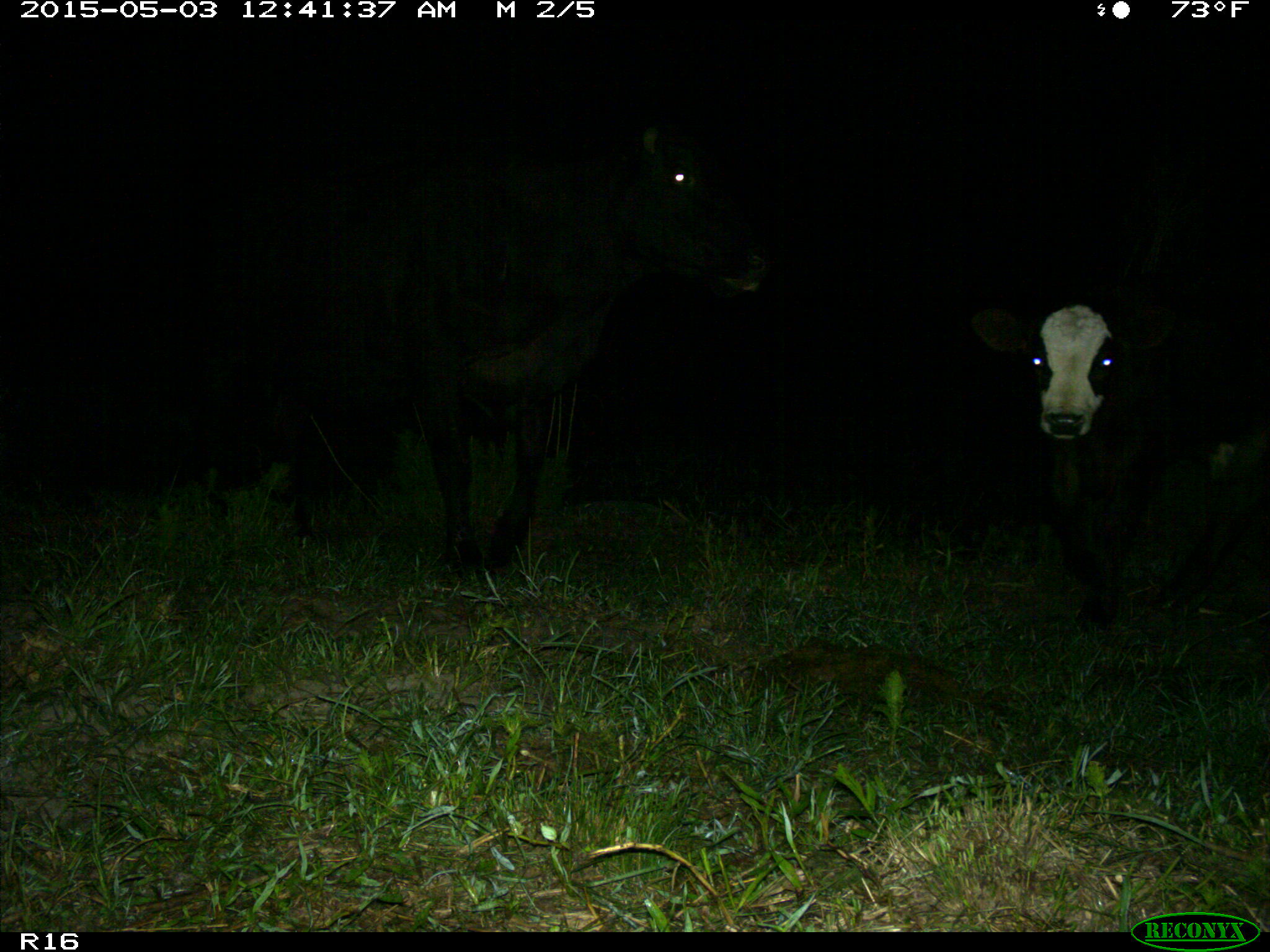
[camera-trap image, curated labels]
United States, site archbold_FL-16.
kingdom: Animalia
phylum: Chordata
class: Mammalia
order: Artiodactyla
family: Bovidae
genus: Bos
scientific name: Bos taurus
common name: domestic cow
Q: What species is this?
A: Bos taurus (domestic cow).